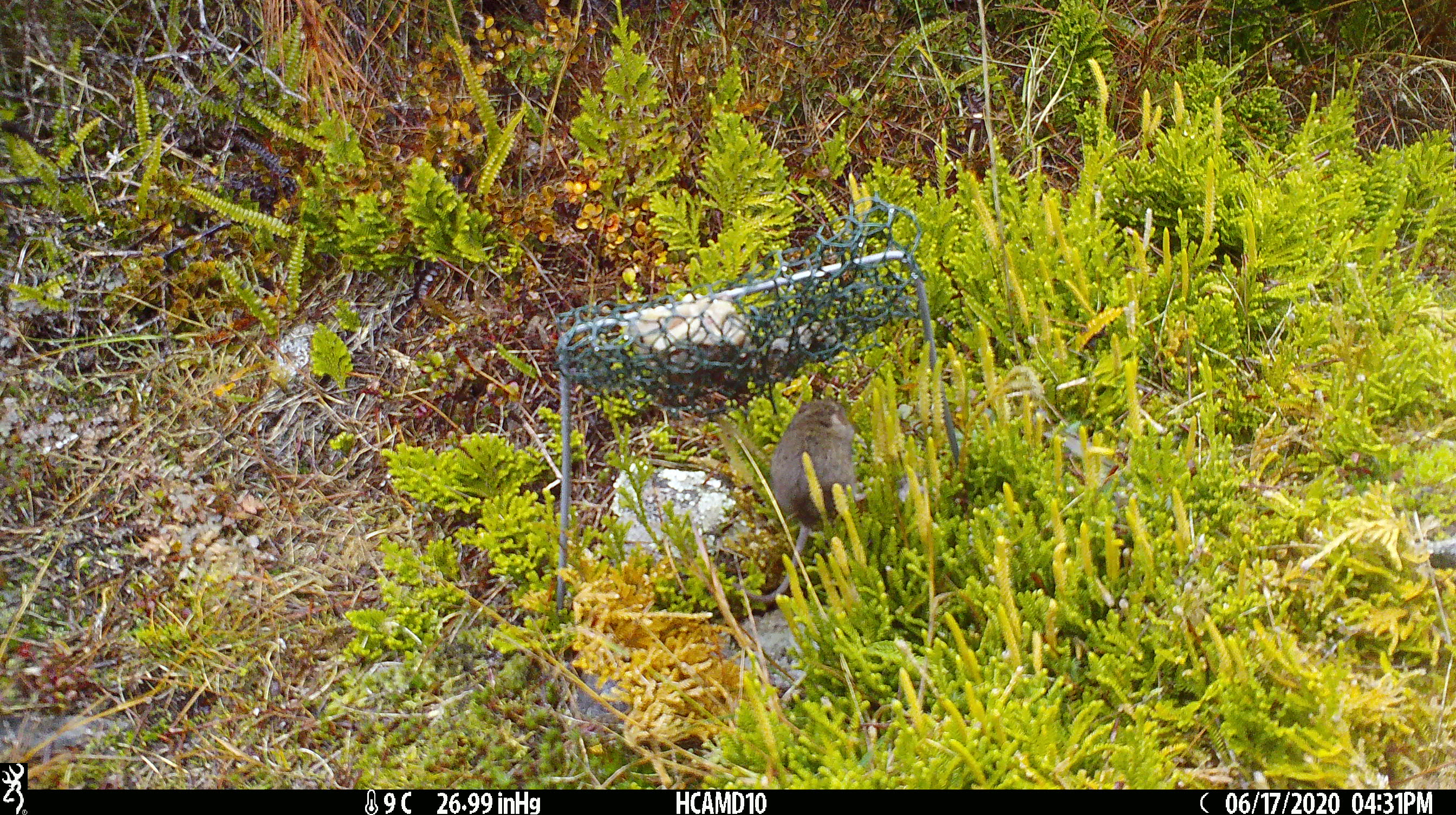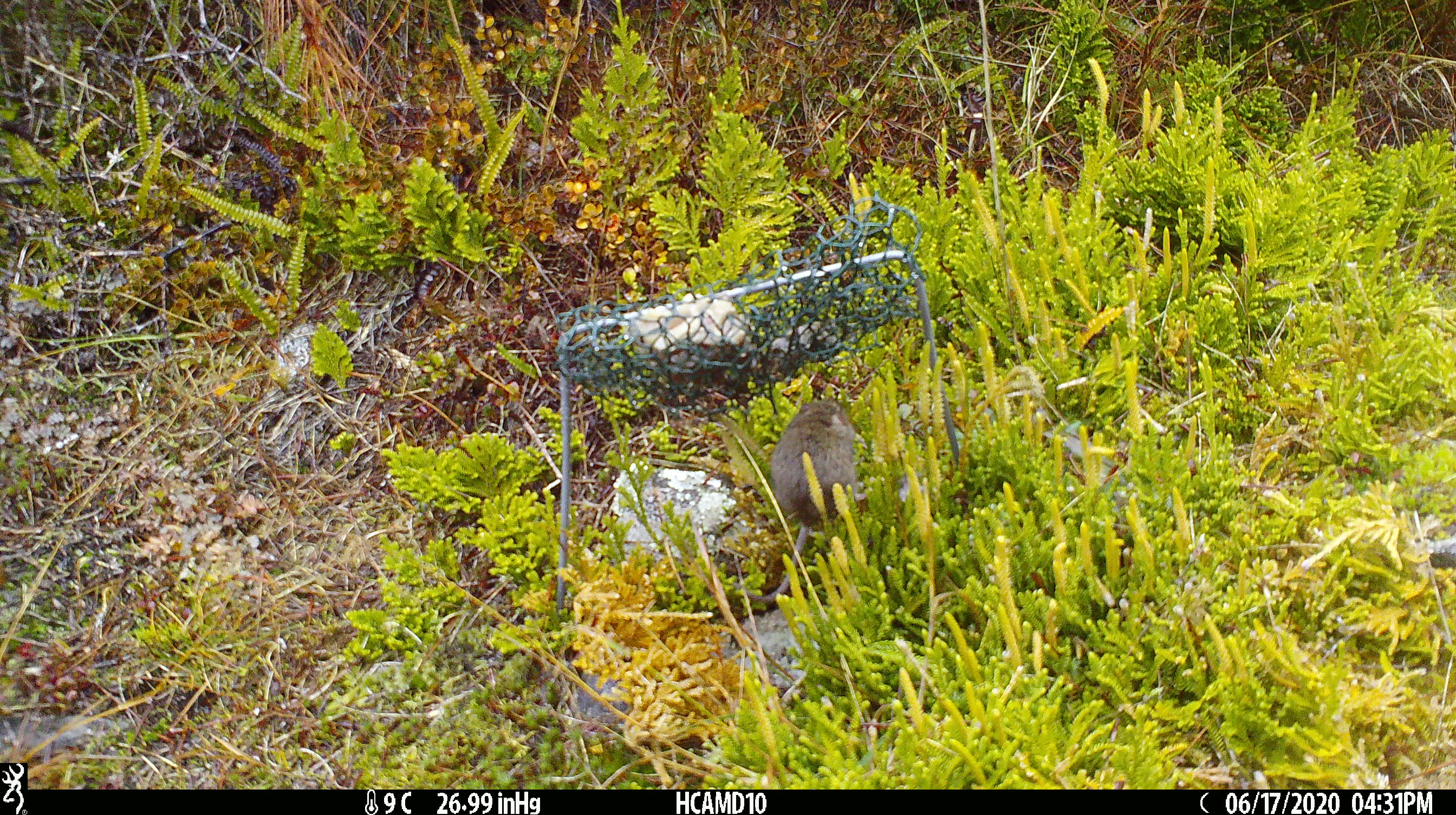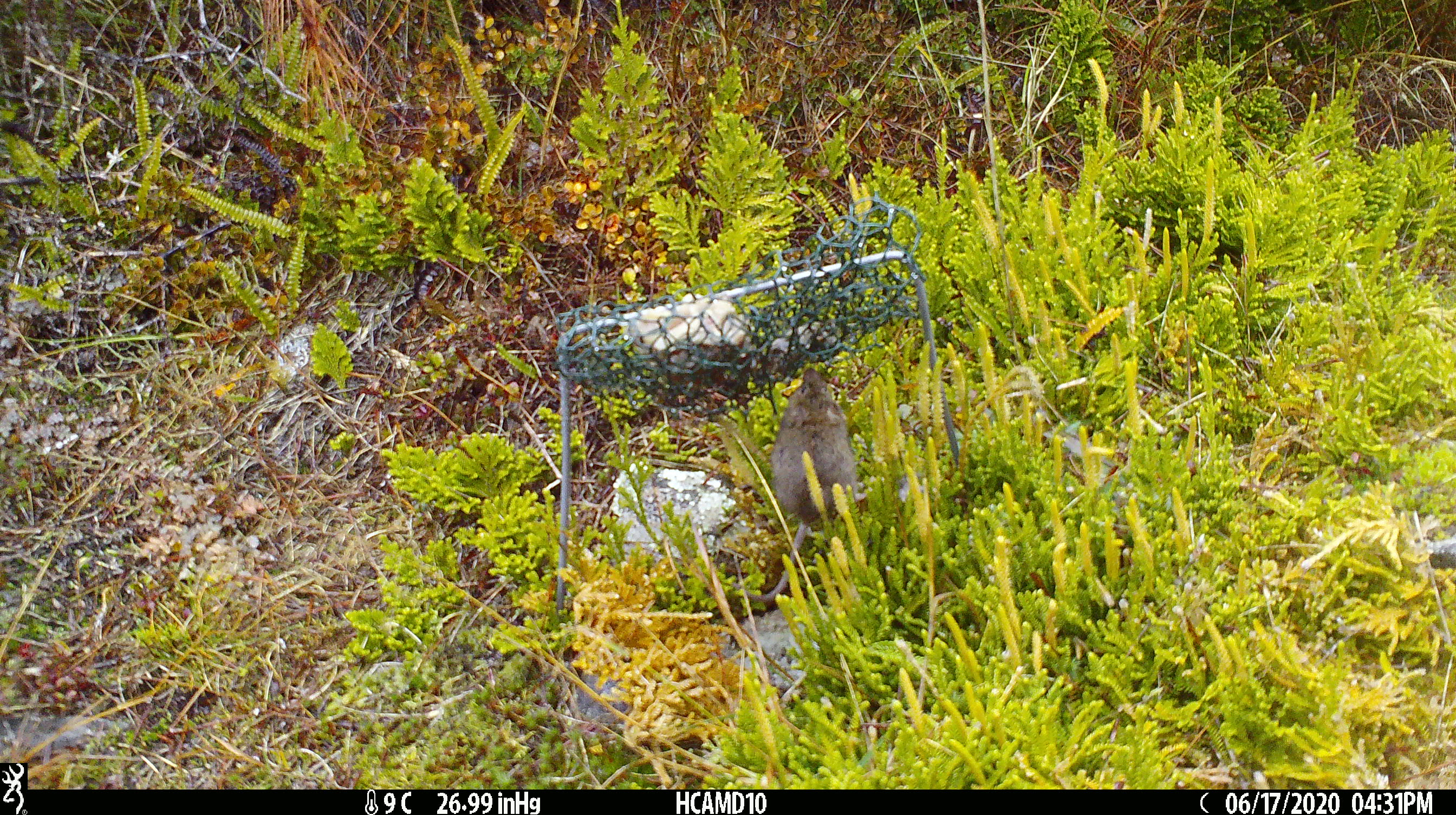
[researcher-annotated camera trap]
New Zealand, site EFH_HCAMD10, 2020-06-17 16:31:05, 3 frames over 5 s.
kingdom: Animalia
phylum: Chordata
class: Mammalia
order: Rodentia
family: Muridae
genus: Mus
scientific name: Mus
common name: mouse